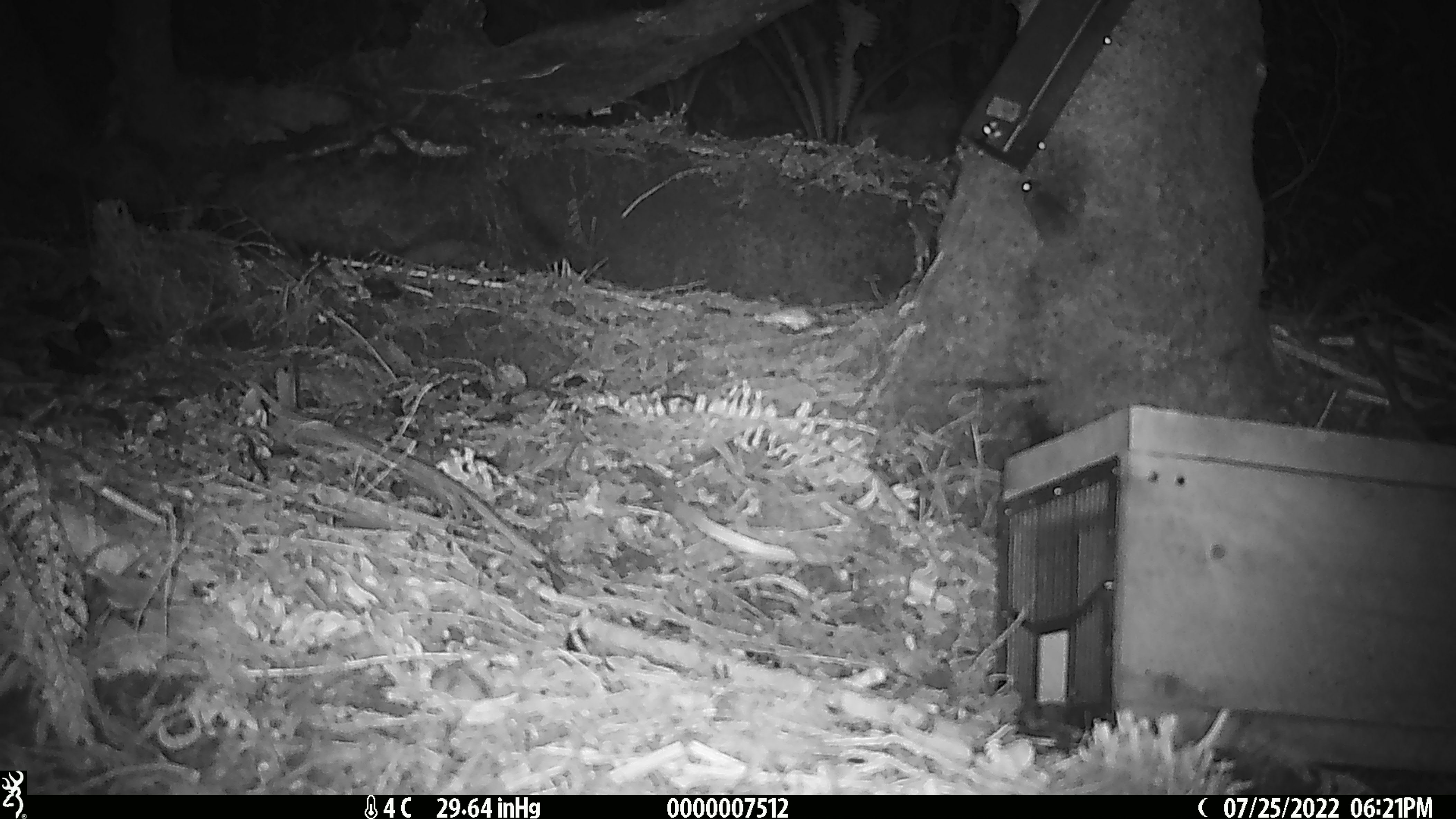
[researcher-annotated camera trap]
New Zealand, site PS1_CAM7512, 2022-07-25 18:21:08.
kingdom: Animalia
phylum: Chordata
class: Mammalia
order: Rodentia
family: Muridae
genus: Mus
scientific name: Mus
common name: mouse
Mouse (Mus).